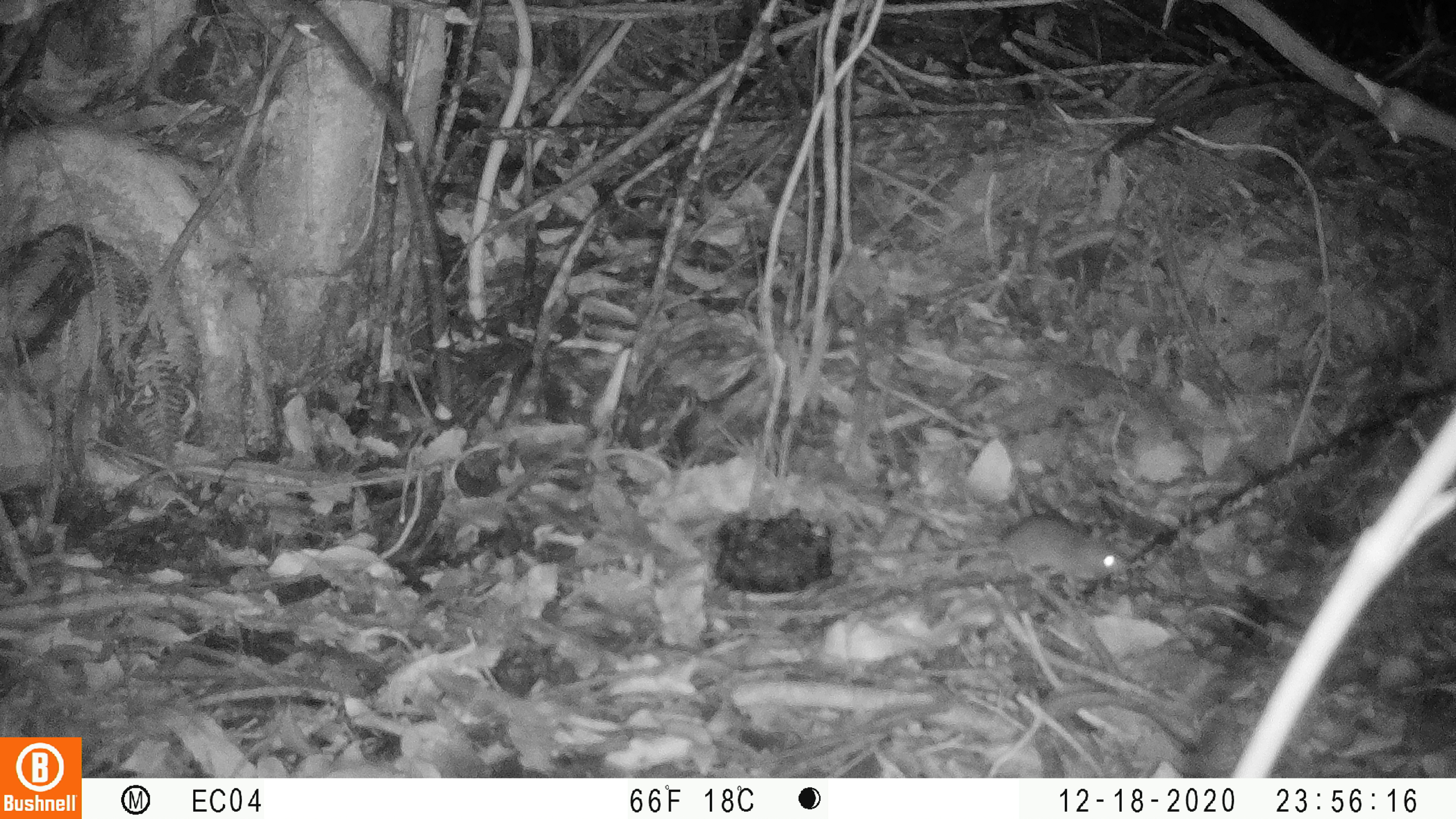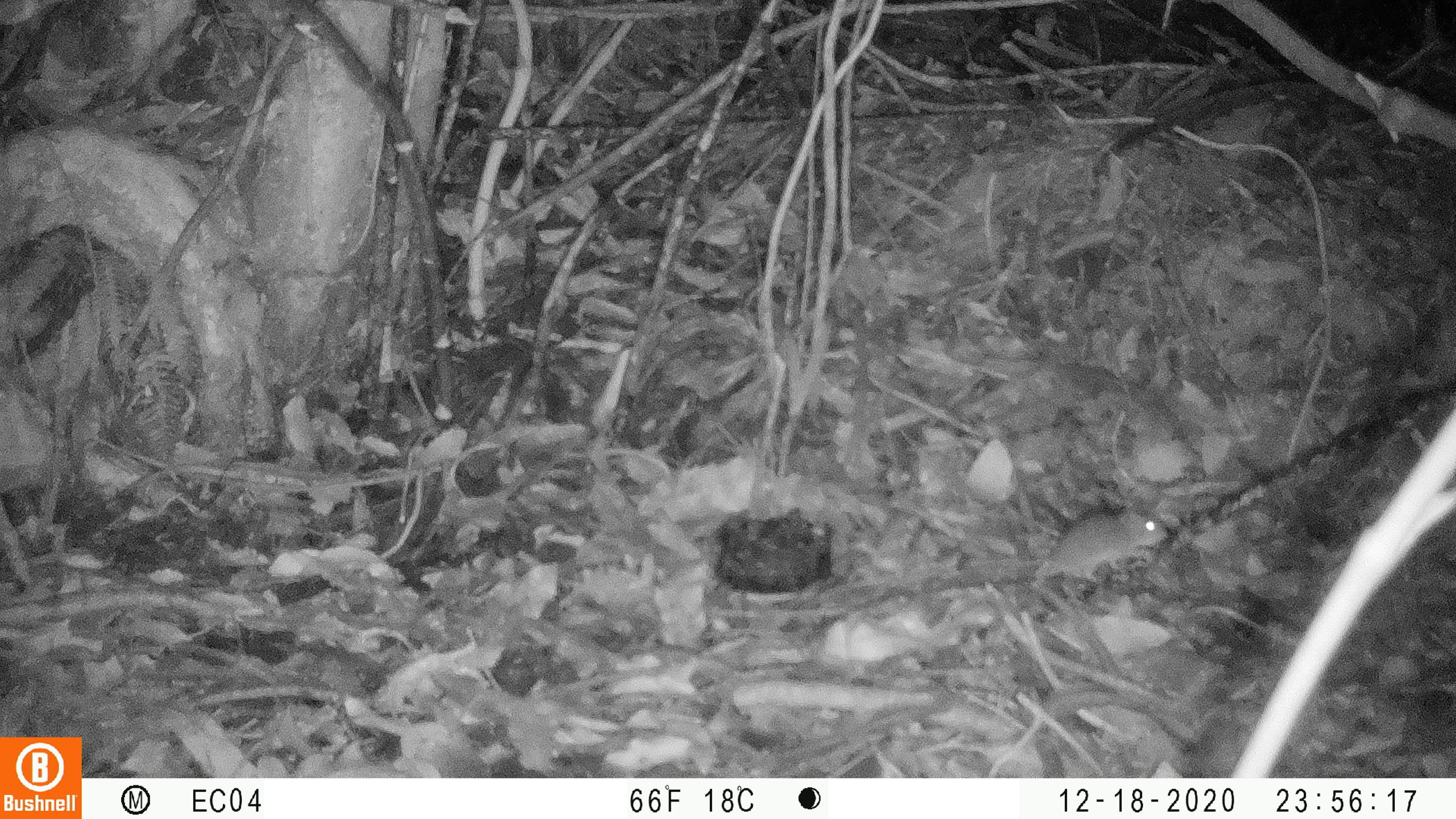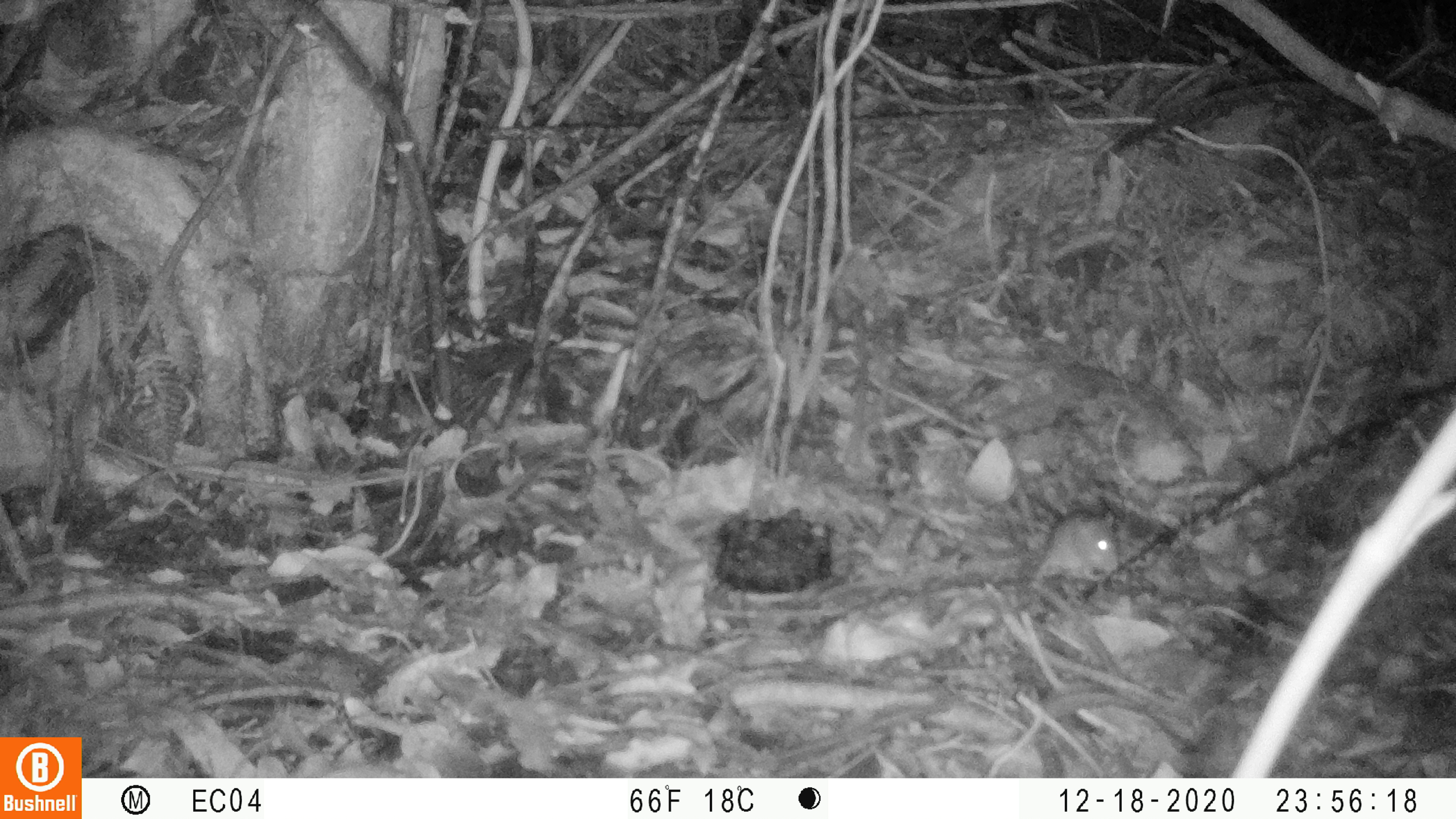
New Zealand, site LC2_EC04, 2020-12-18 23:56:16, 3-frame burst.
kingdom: Animalia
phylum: Chordata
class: Mammalia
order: Rodentia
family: Muridae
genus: Mus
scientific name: Mus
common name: mouse